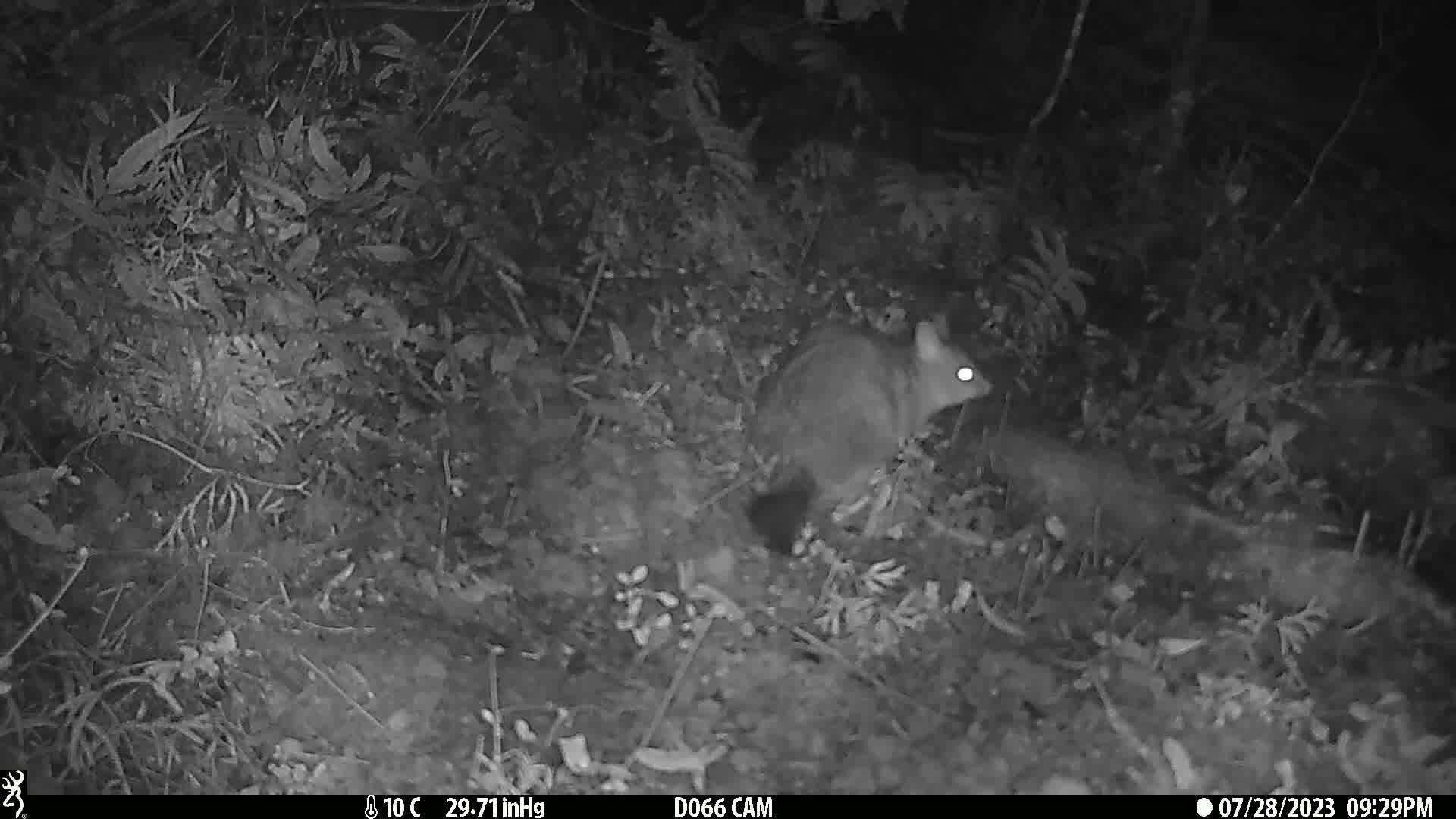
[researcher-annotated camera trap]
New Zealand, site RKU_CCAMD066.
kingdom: Animalia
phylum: Chordata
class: Mammalia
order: Diprotodontia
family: Phalangeridae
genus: Trichosurus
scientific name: Trichosurus vulpecula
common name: common brushtail possum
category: possum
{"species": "possum (common brushtail possum) (Trichosurus vulpecula)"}